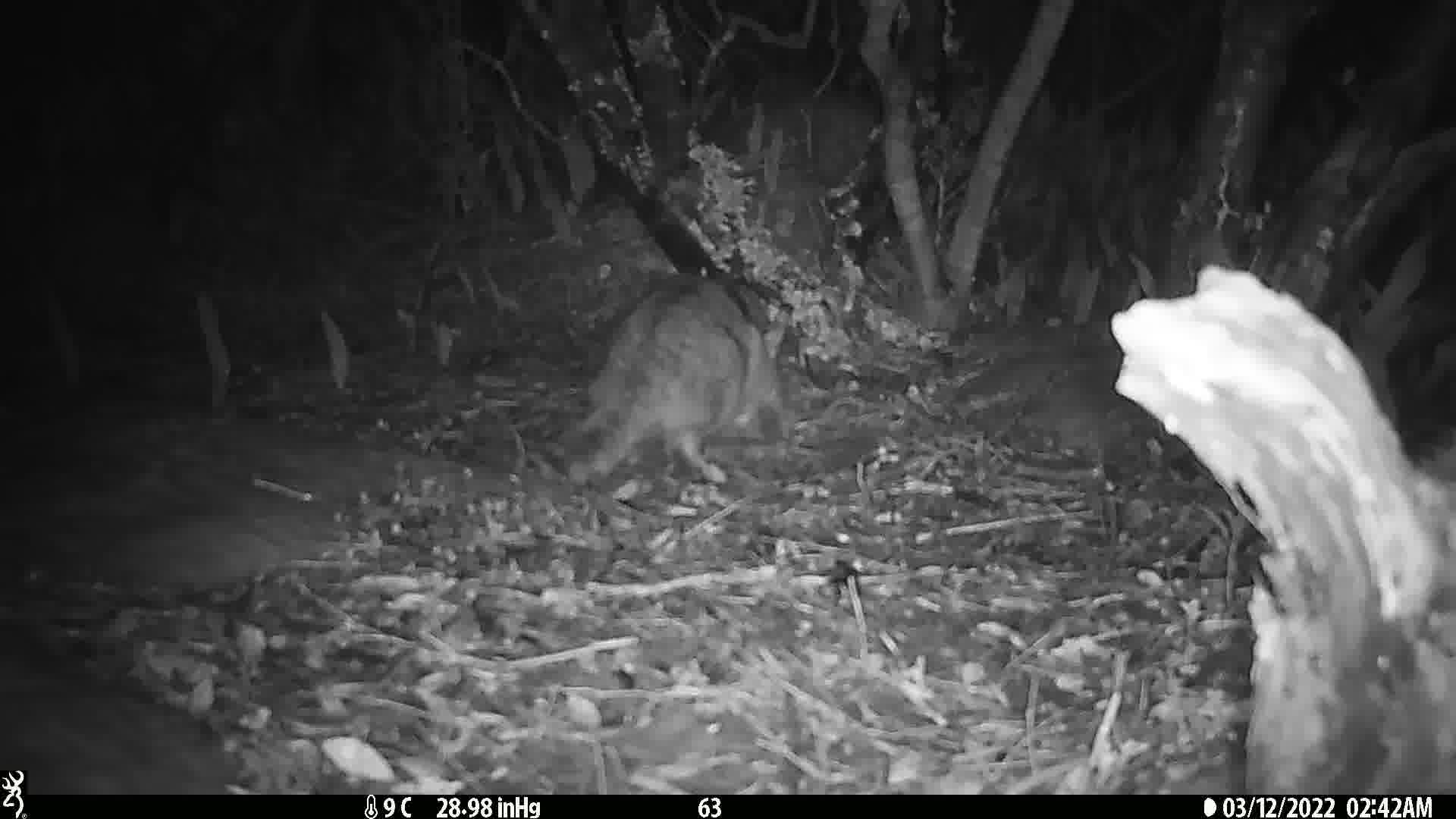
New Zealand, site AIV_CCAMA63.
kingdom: Animalia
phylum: Chordata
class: Mammalia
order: Carnivora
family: Felidae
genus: Felis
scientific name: Felis catus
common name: domestic cat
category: cat